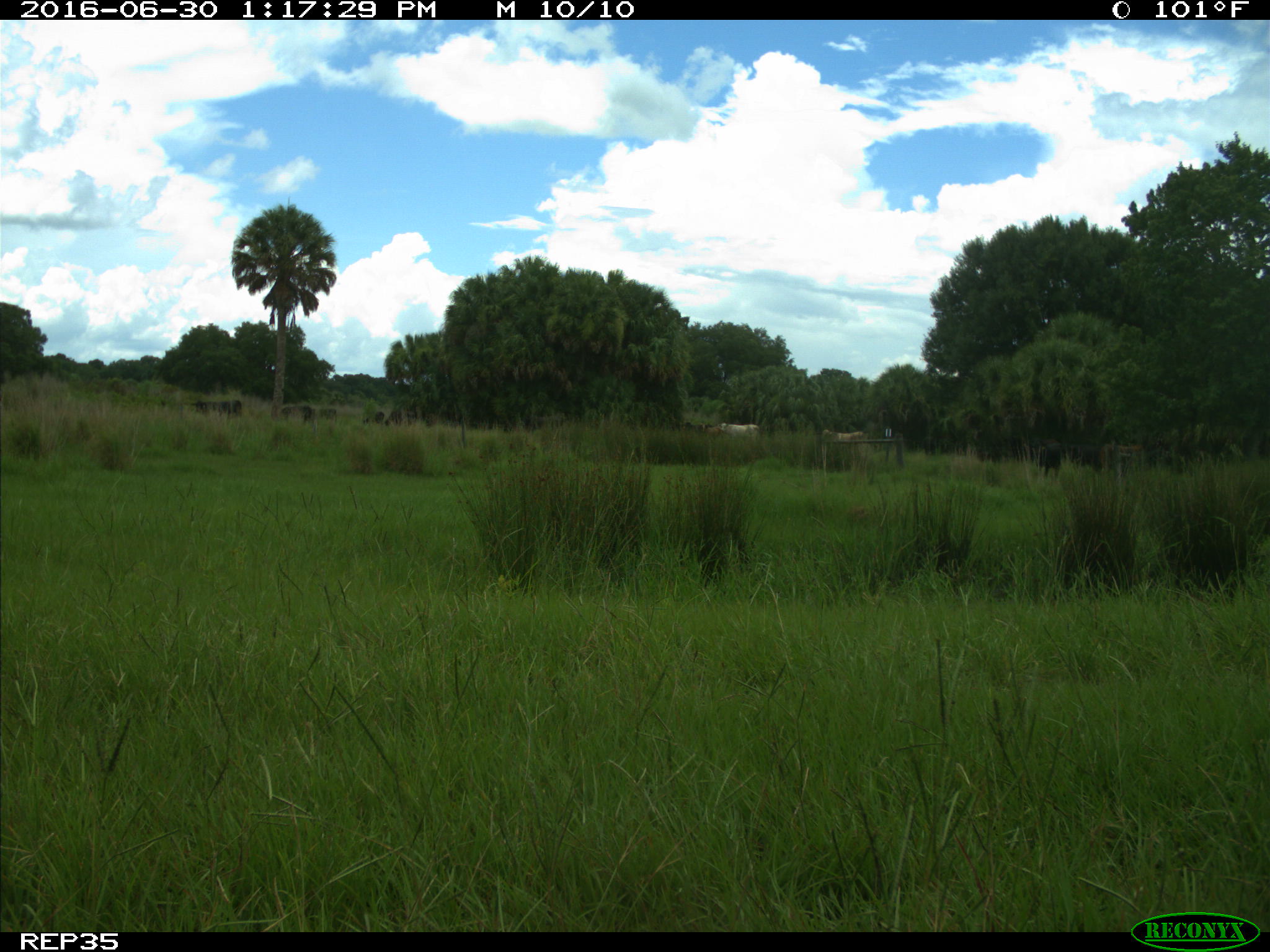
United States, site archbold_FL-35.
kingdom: Animalia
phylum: Chordata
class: Mammalia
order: Artiodactyla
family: Bovidae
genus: Bos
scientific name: Bos taurus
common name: domestic cow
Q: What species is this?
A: Bos taurus (domestic cow).